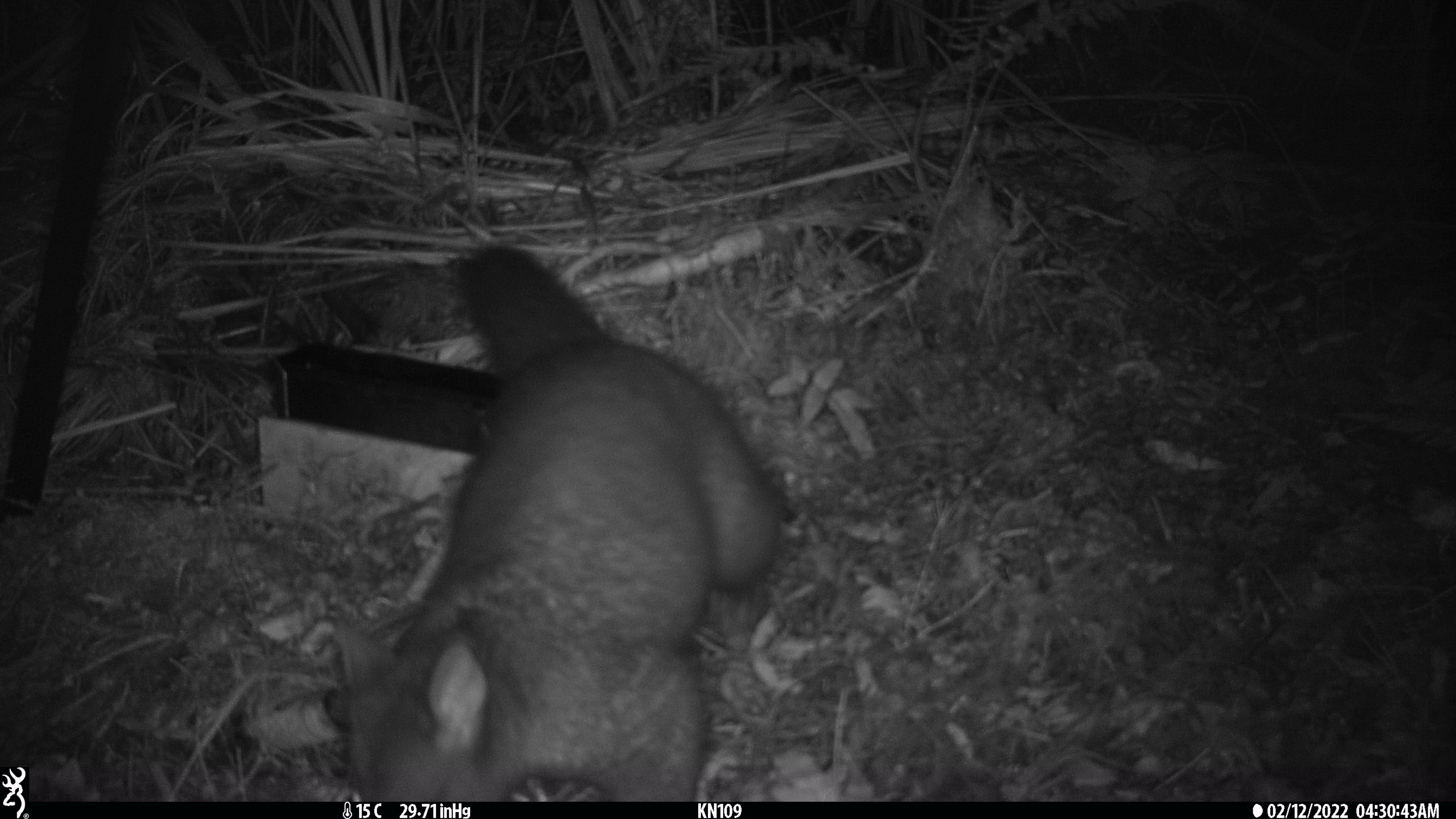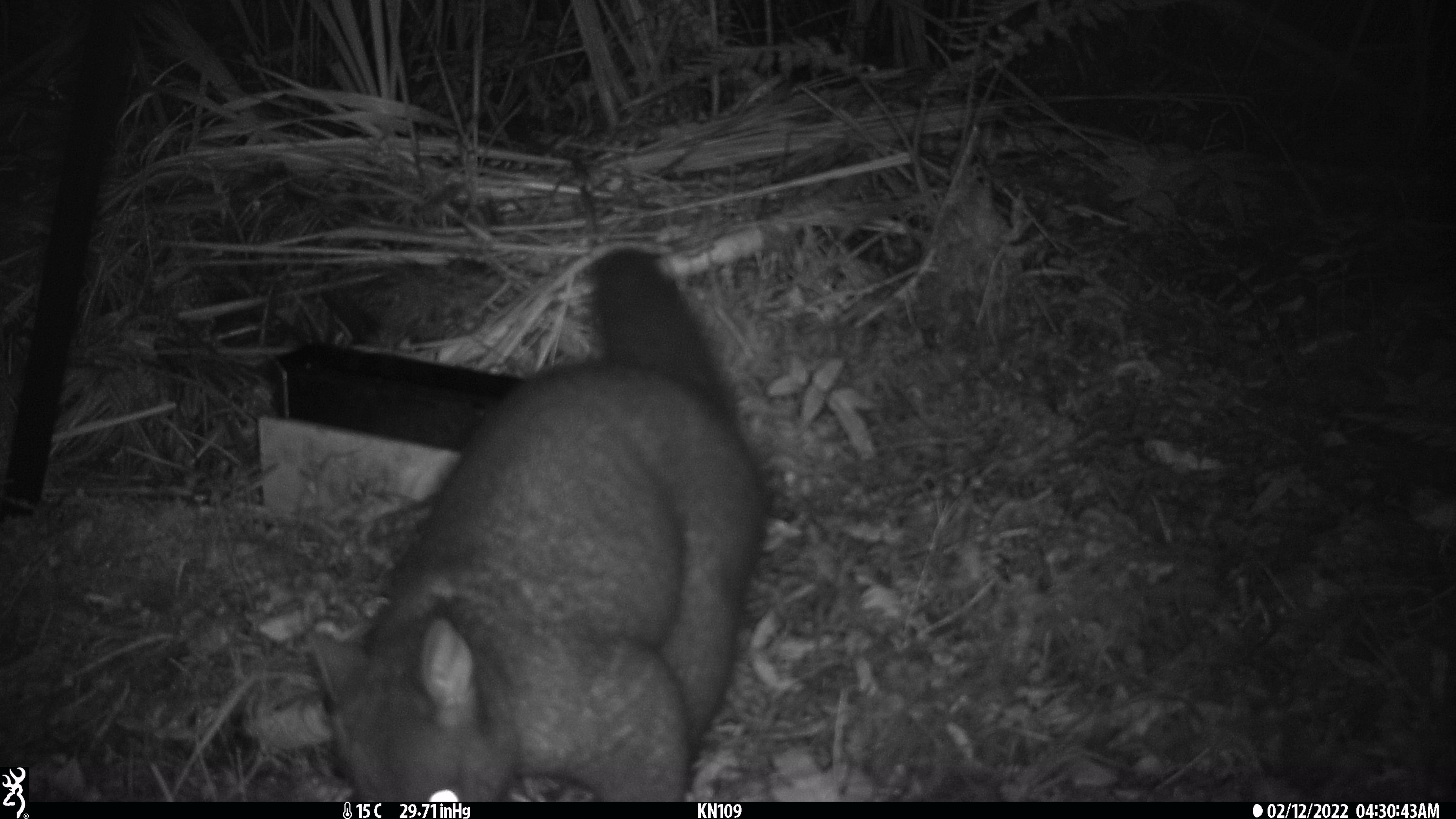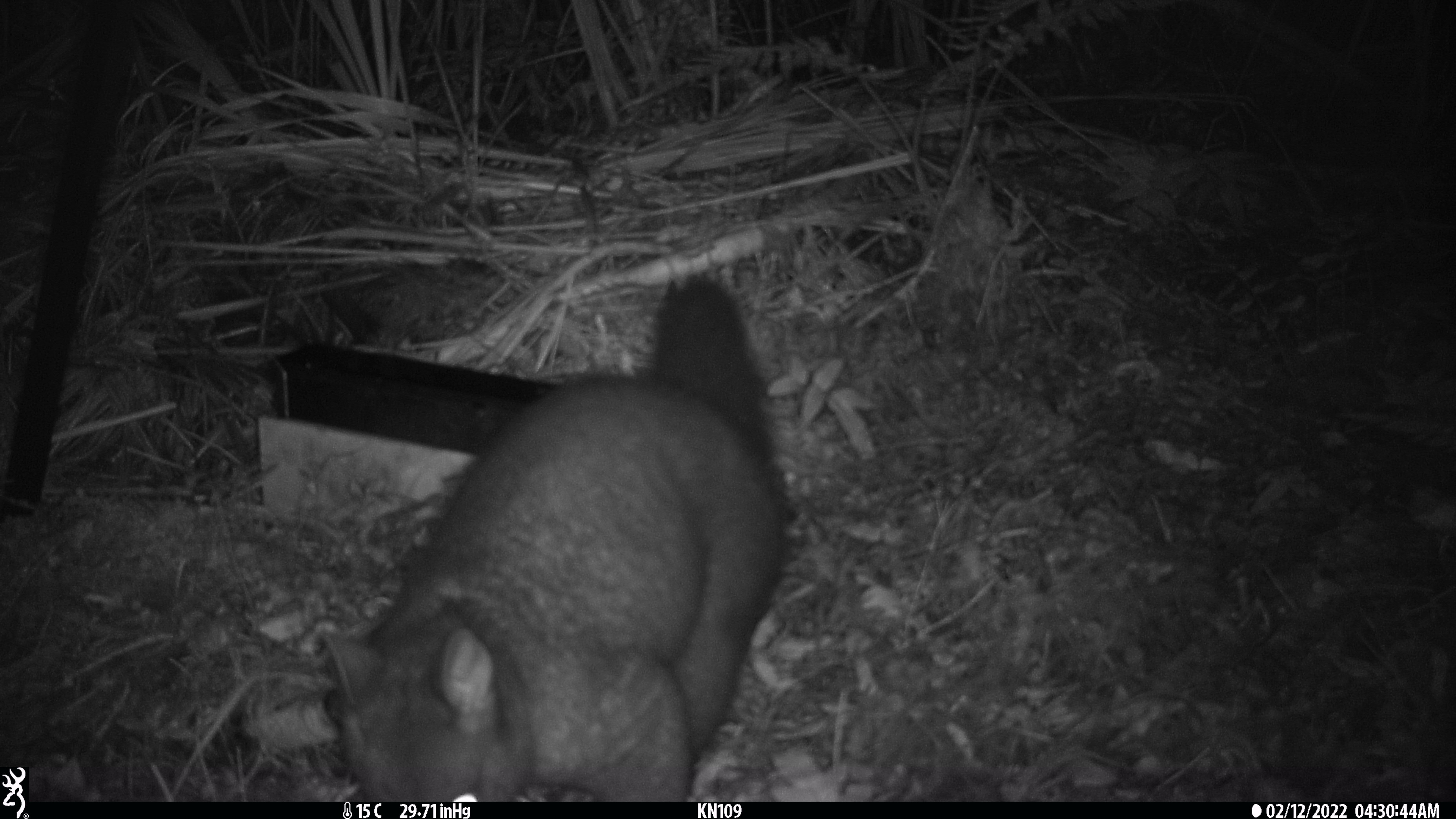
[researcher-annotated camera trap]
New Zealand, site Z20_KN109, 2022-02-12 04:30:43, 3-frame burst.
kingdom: Animalia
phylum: Chordata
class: Mammalia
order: Diprotodontia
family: Phalangeridae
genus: Trichosurus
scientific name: Trichosurus vulpecula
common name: common brushtail possum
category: possum